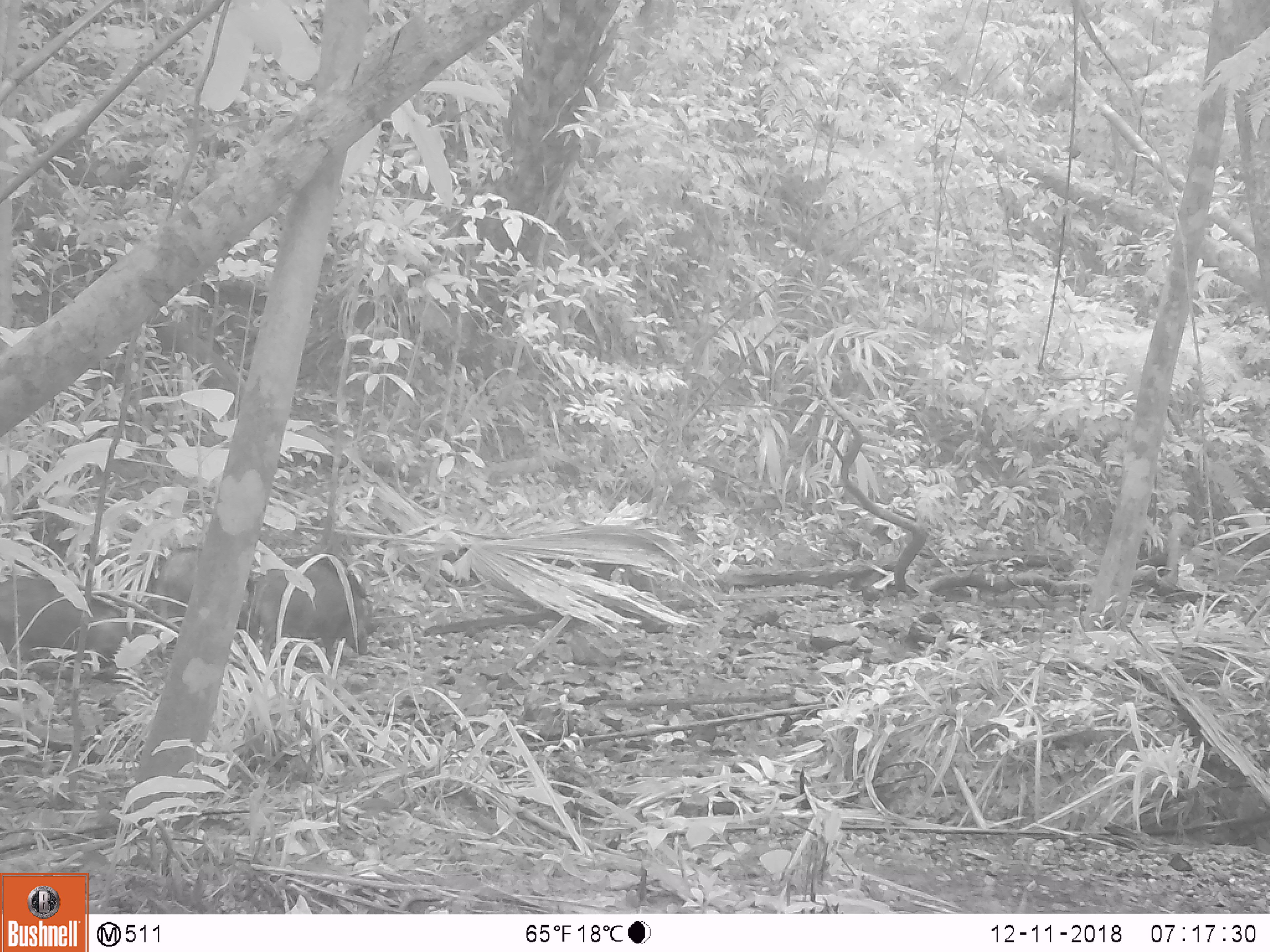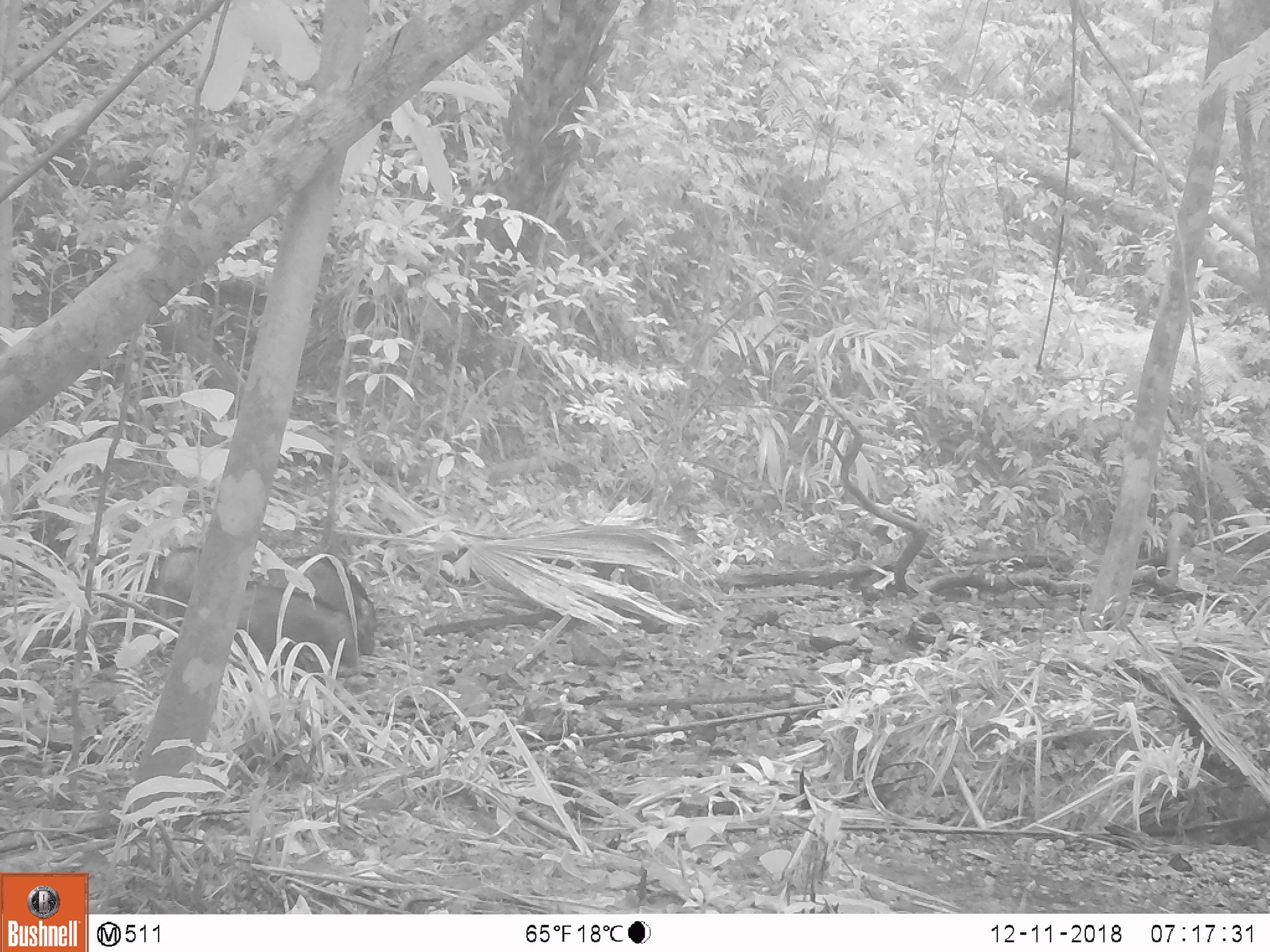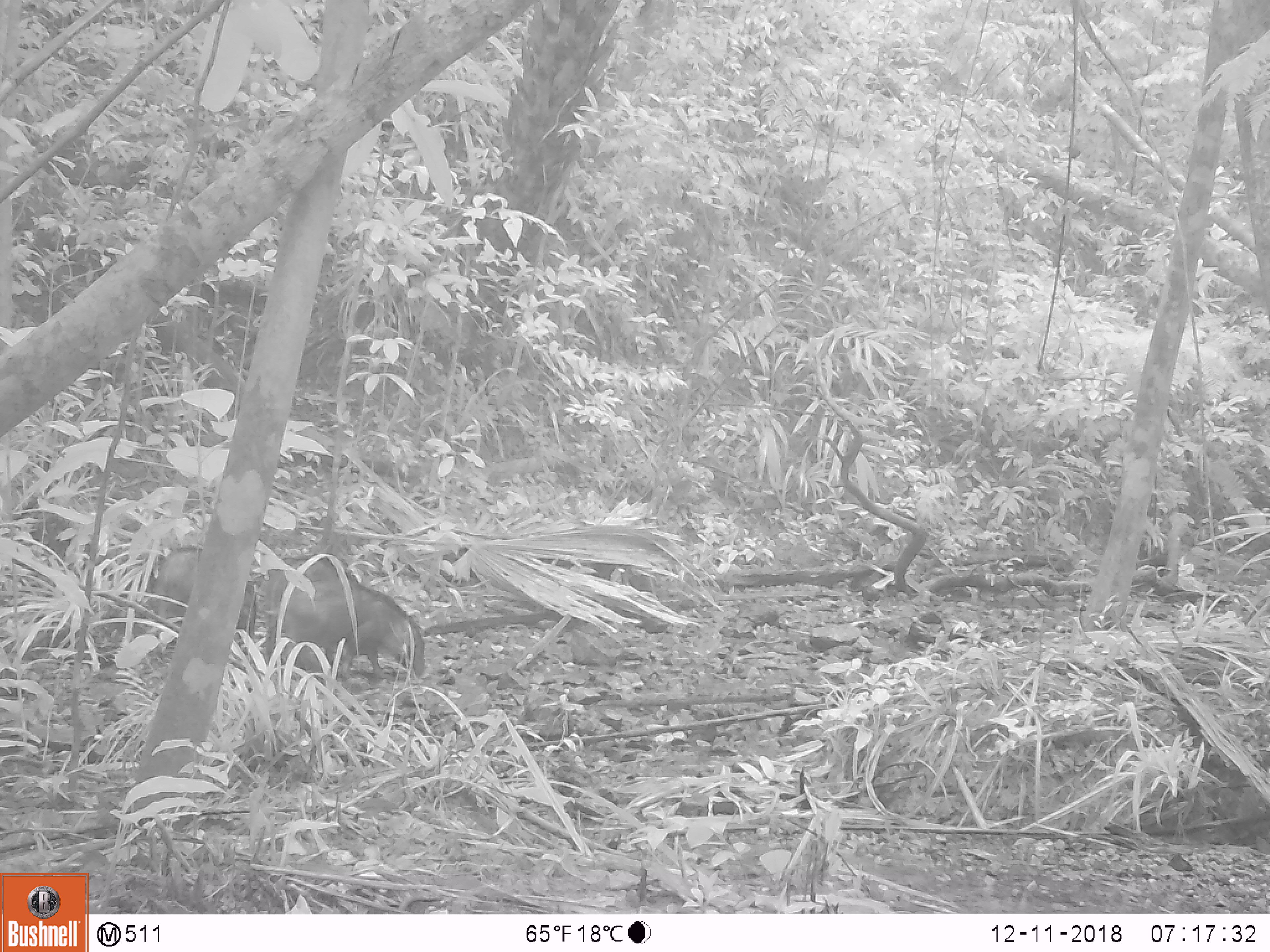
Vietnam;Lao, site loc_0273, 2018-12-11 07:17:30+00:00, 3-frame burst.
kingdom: Animalia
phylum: Chordata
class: Mammalia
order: Artiodactyla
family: Suidae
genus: Sus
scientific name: Sus scrofa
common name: eurasian wild pig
Eurasian wild pig (Sus scrofa). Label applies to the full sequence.